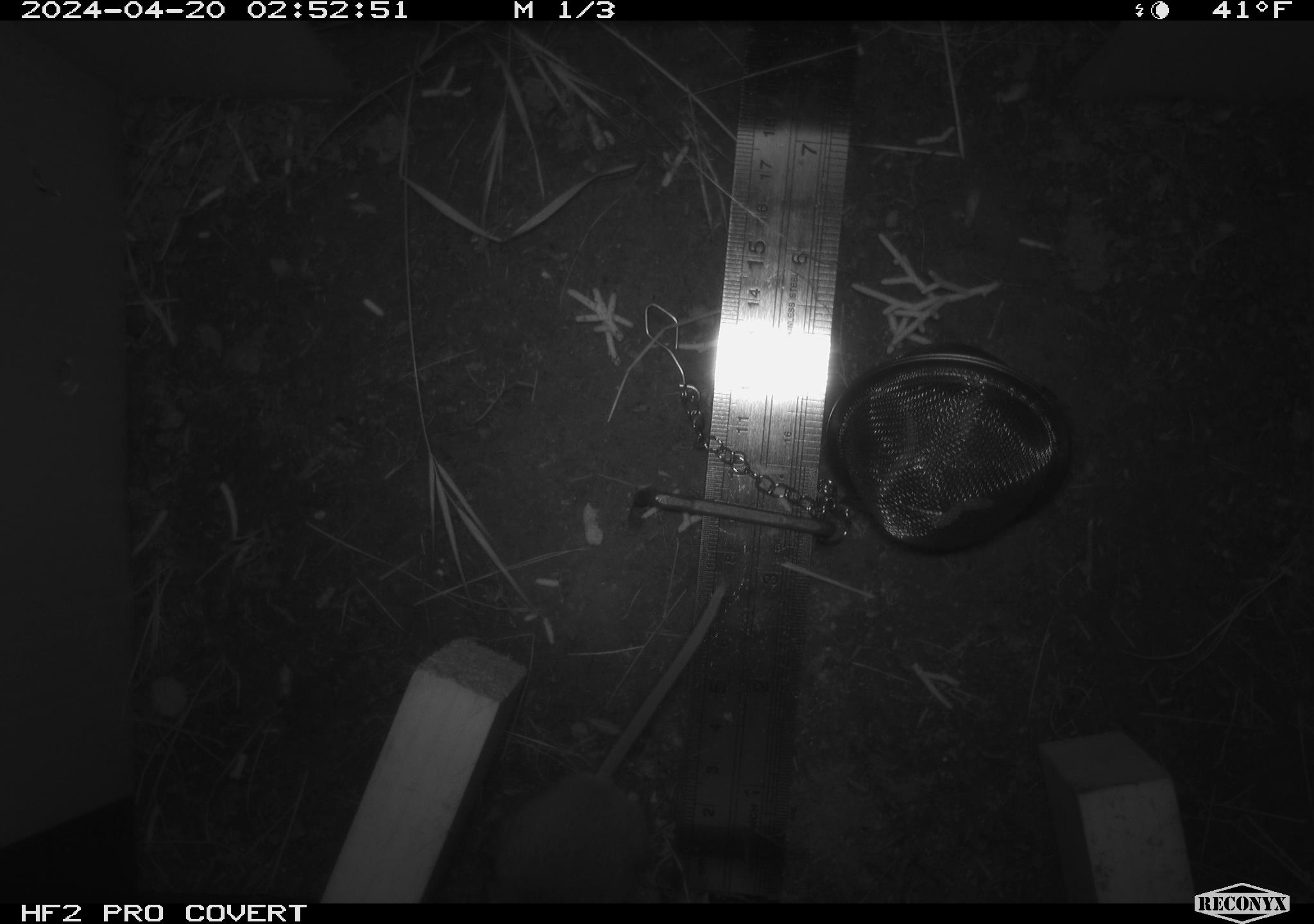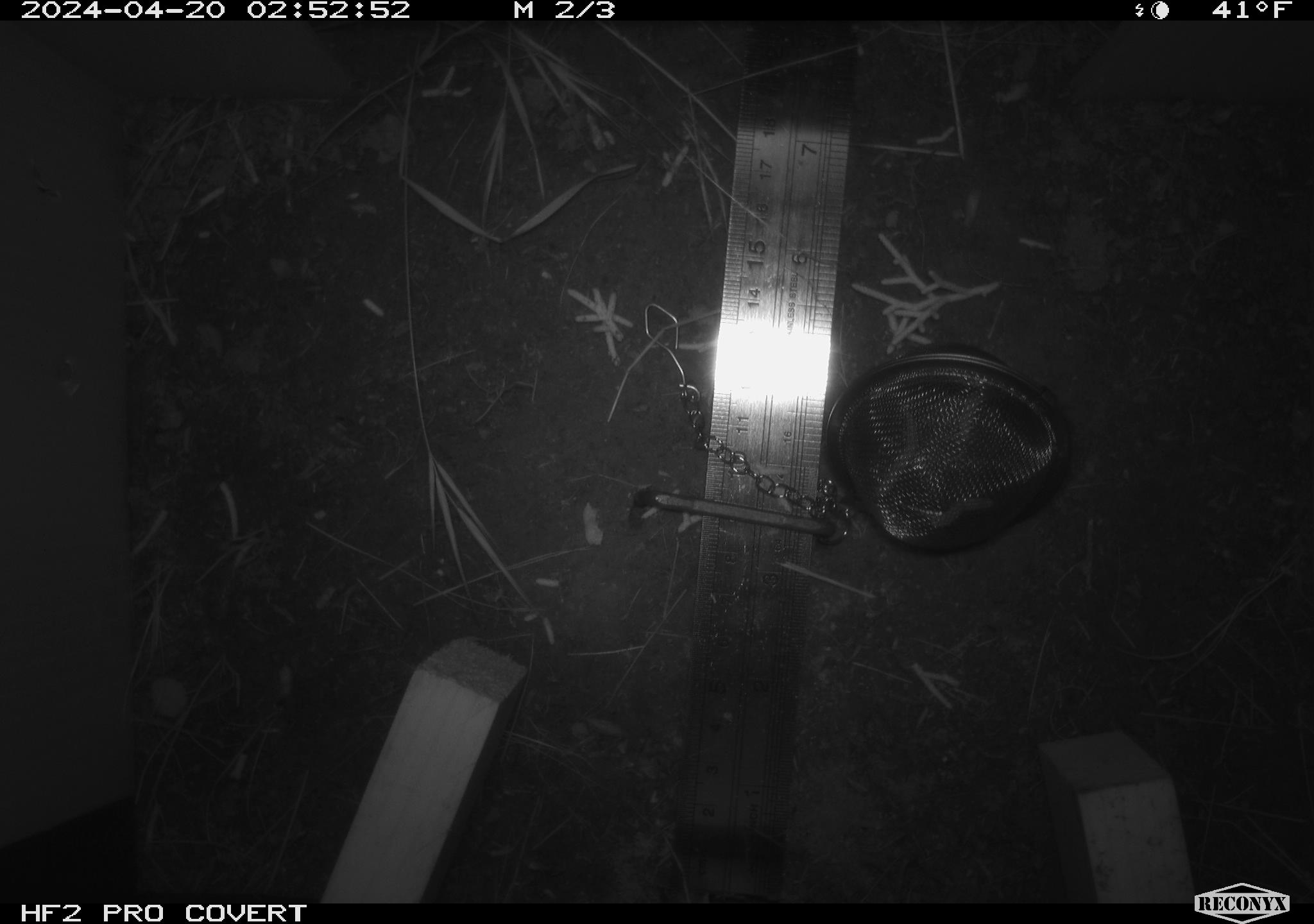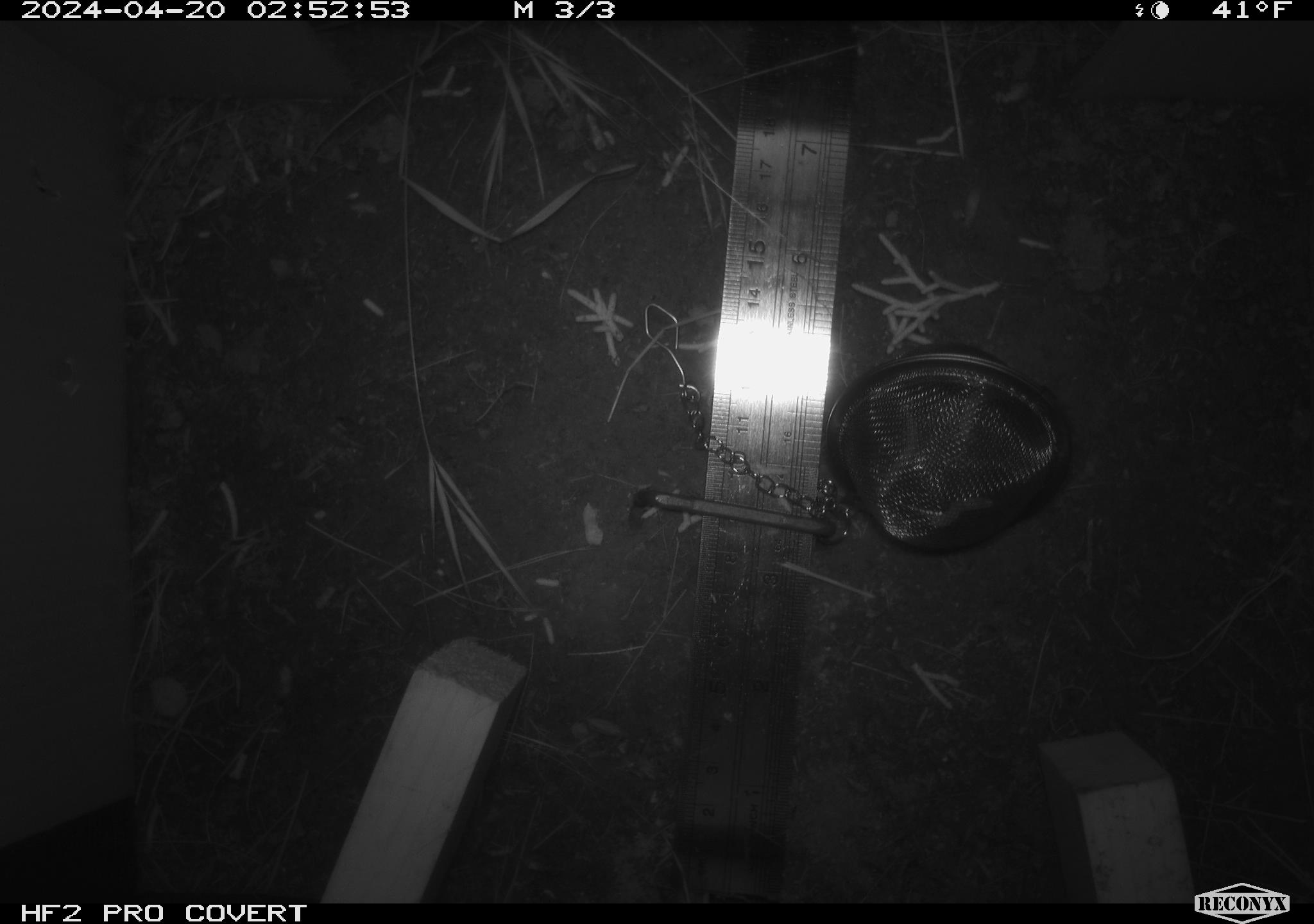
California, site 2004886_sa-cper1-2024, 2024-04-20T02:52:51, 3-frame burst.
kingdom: Animalia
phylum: Chordata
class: Mammalia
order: Rodentia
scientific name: Rodentia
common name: rodent